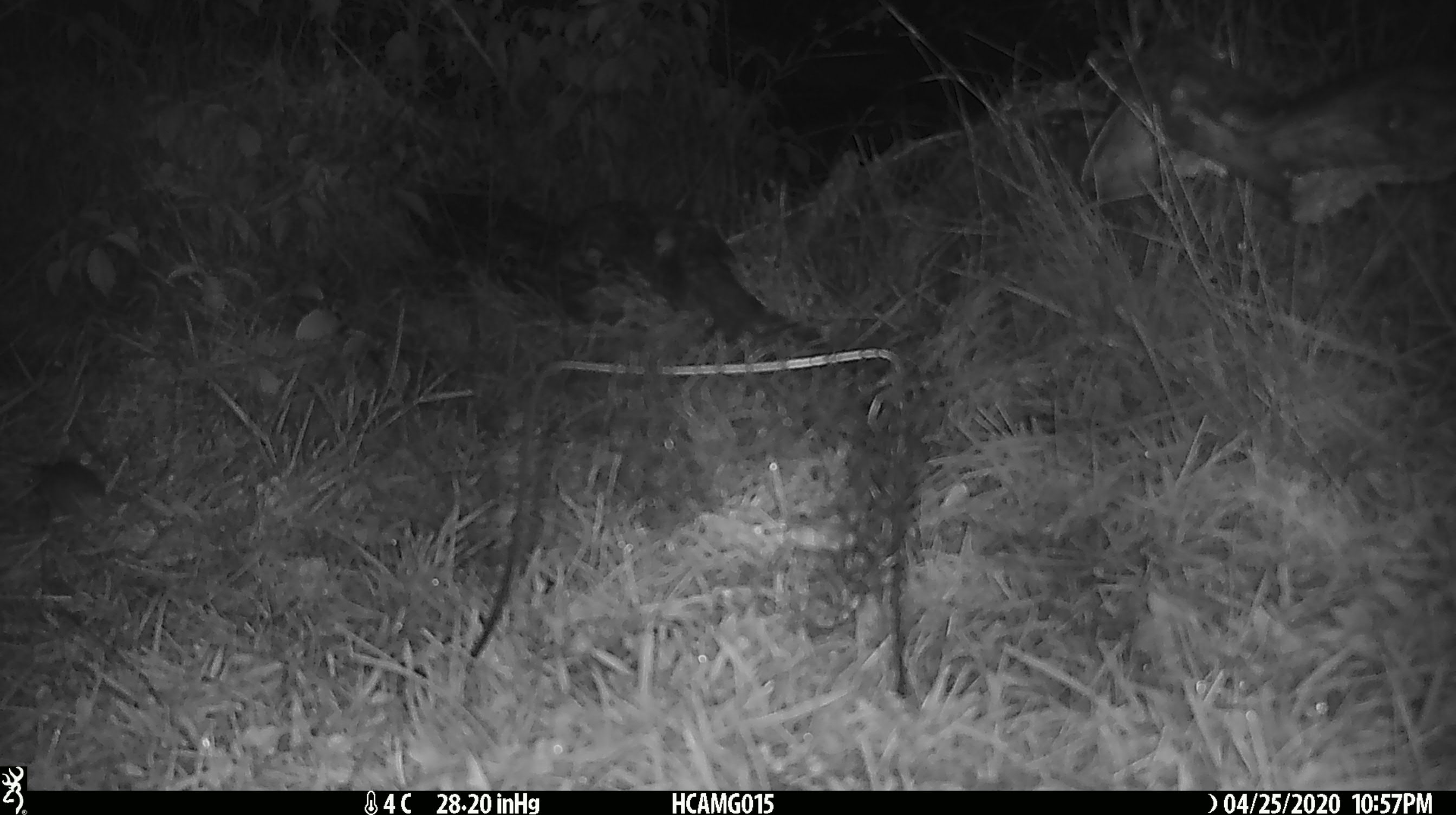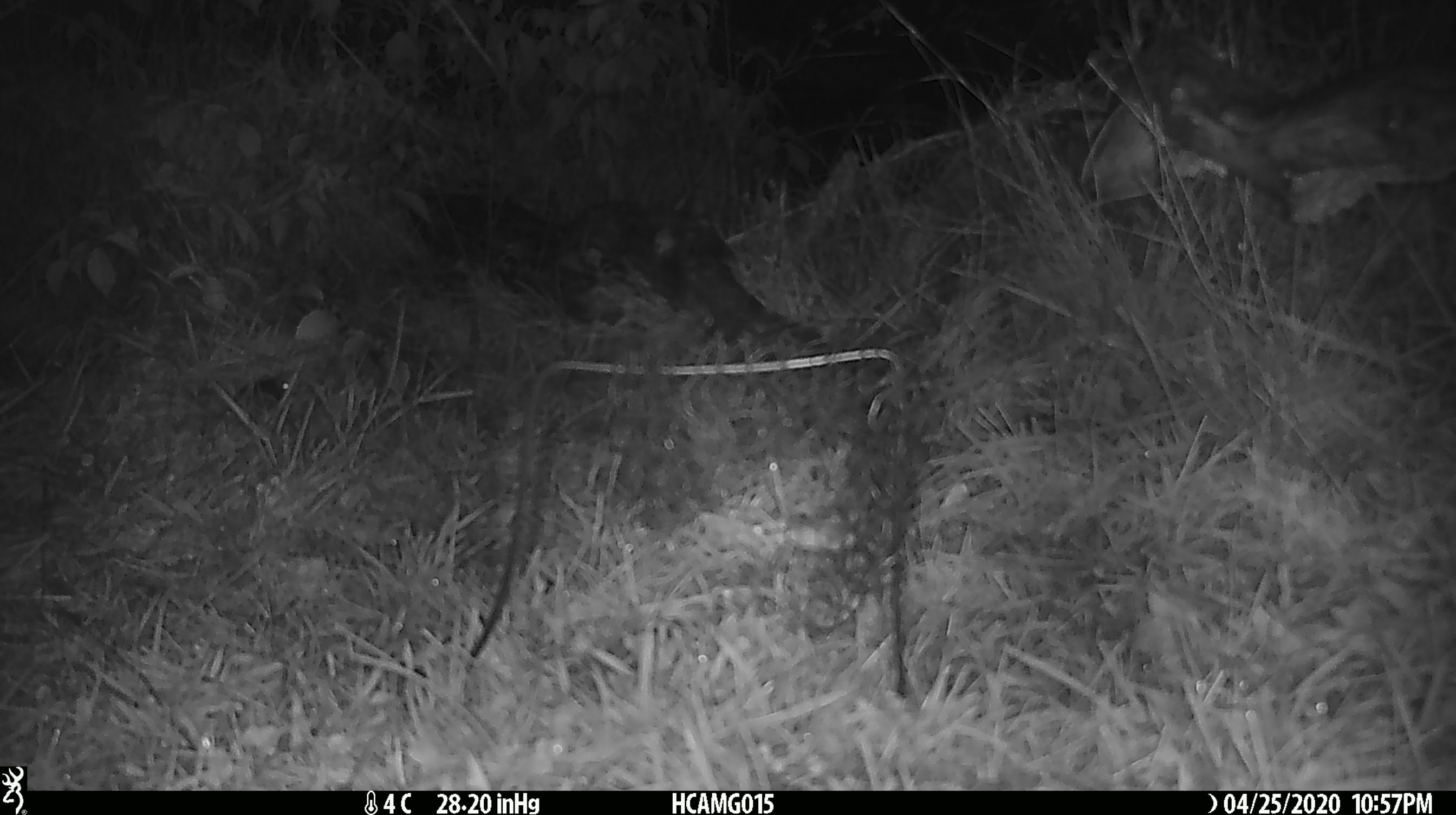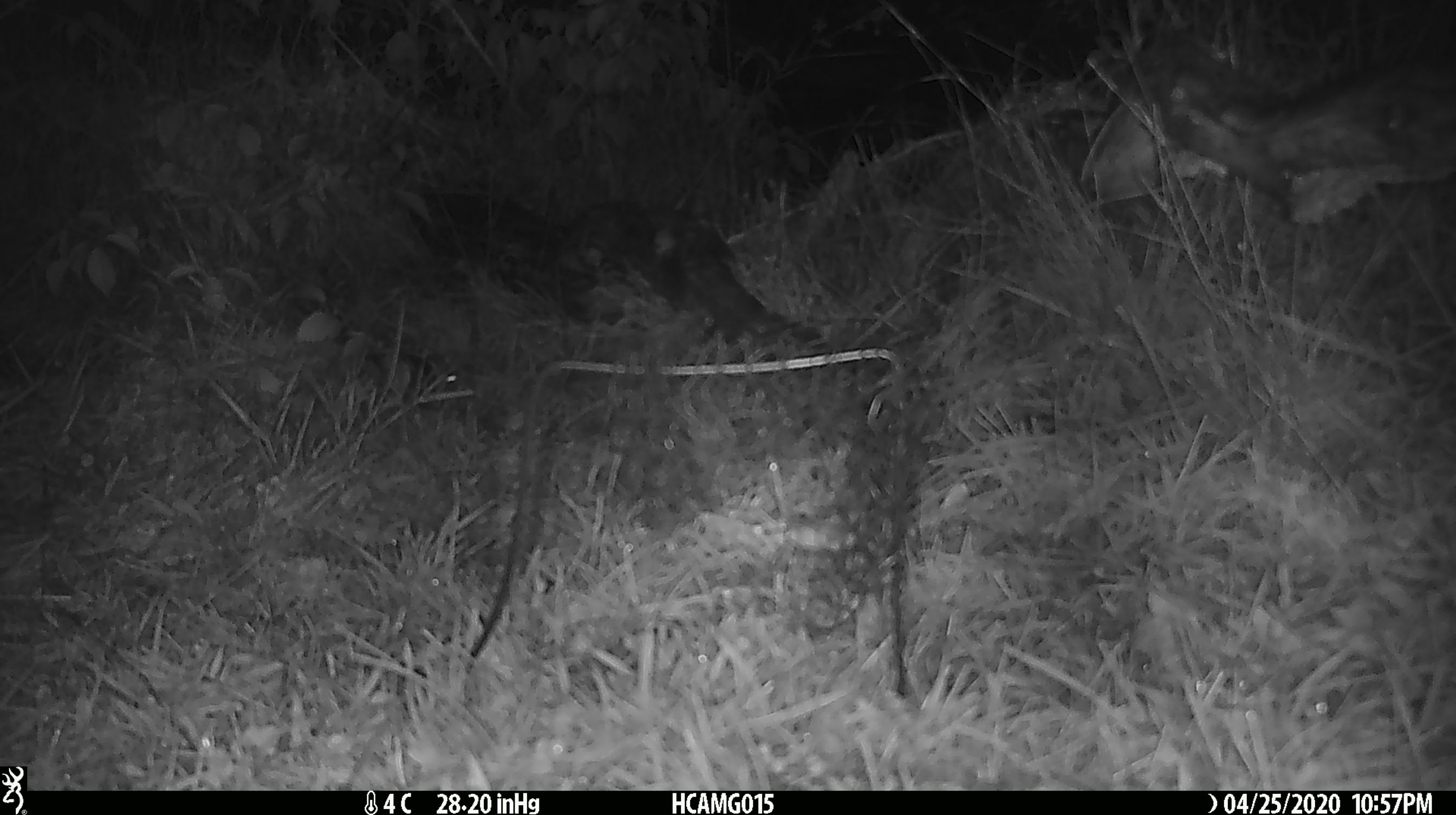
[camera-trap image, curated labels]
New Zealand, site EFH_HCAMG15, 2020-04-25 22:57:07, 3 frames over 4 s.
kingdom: Animalia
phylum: Chordata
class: Mammalia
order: Rodentia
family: Muridae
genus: Mus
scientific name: Mus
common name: mouse